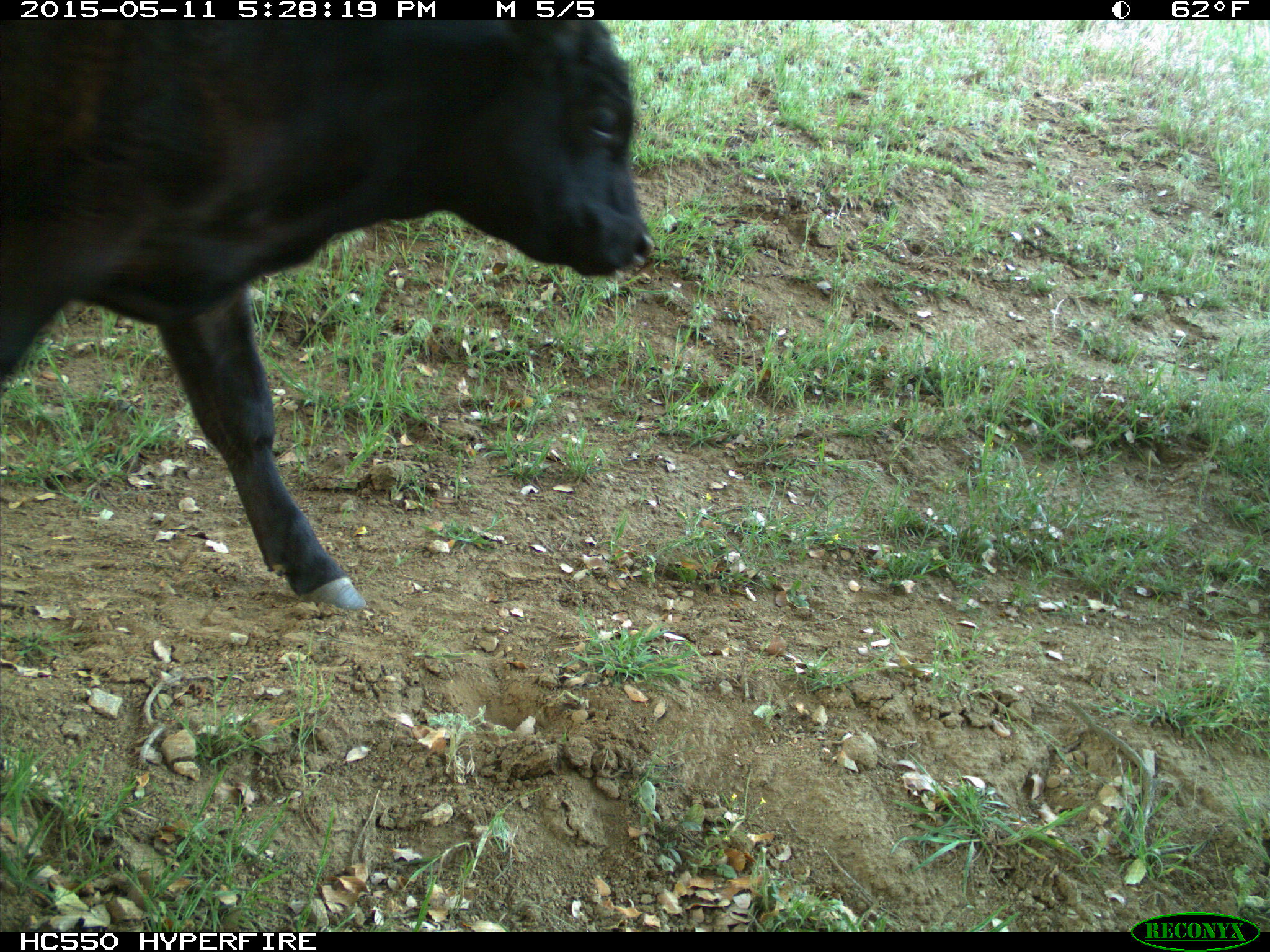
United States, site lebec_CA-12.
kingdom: Animalia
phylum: Chordata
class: Mammalia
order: Artiodactyla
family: Bovidae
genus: Bos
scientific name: Bos taurus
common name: domestic cow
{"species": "Bos taurus (domestic cow)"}